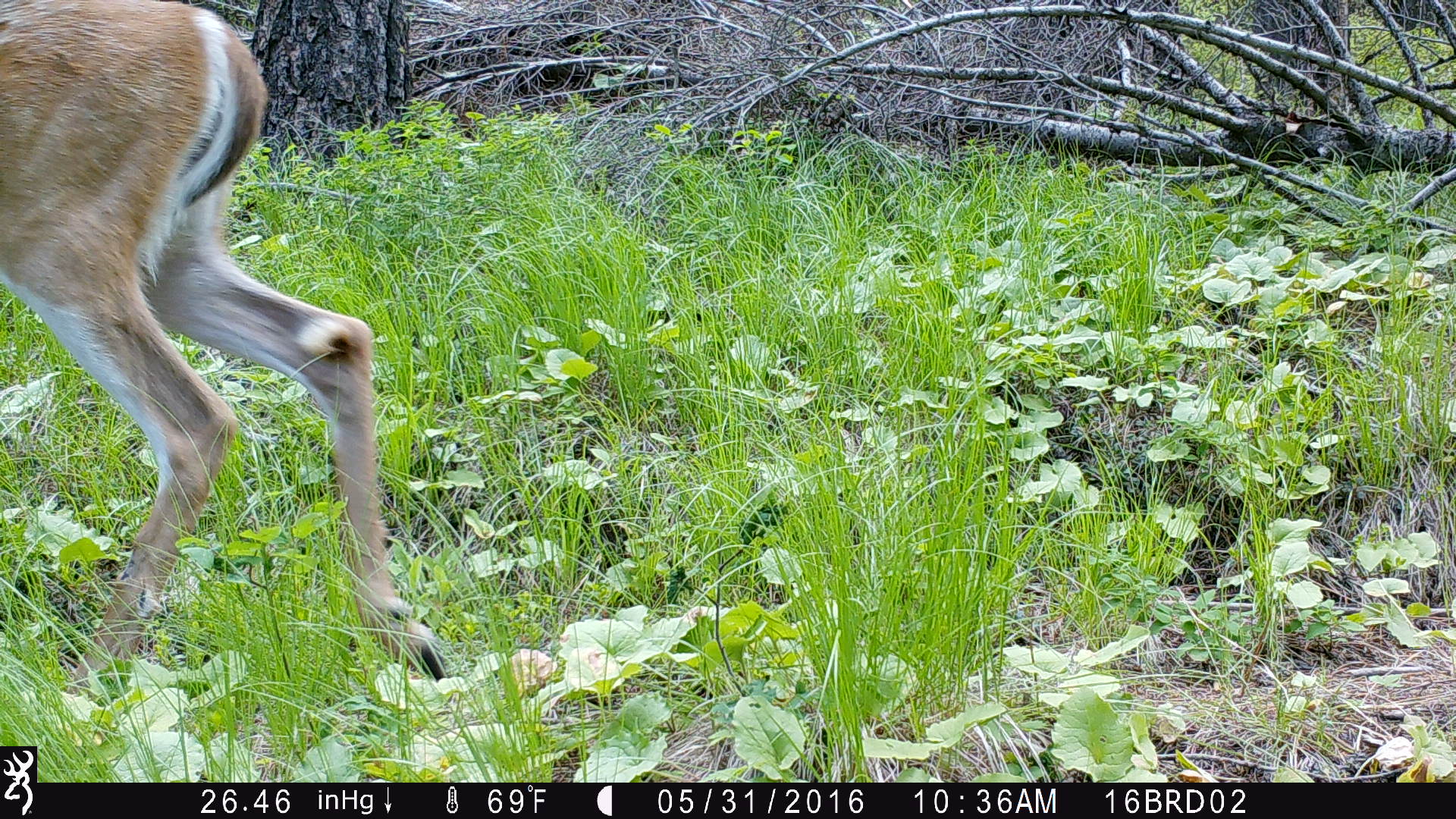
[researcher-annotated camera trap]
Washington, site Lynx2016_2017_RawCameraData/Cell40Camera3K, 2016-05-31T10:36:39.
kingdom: Animalia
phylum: Chordata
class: Mammalia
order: Artiodactyla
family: Cervidae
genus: Odocoileus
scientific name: Odocoileus virginianus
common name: white-tailed deer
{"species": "Odocoileus virginianus (white-tailed deer)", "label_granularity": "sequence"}